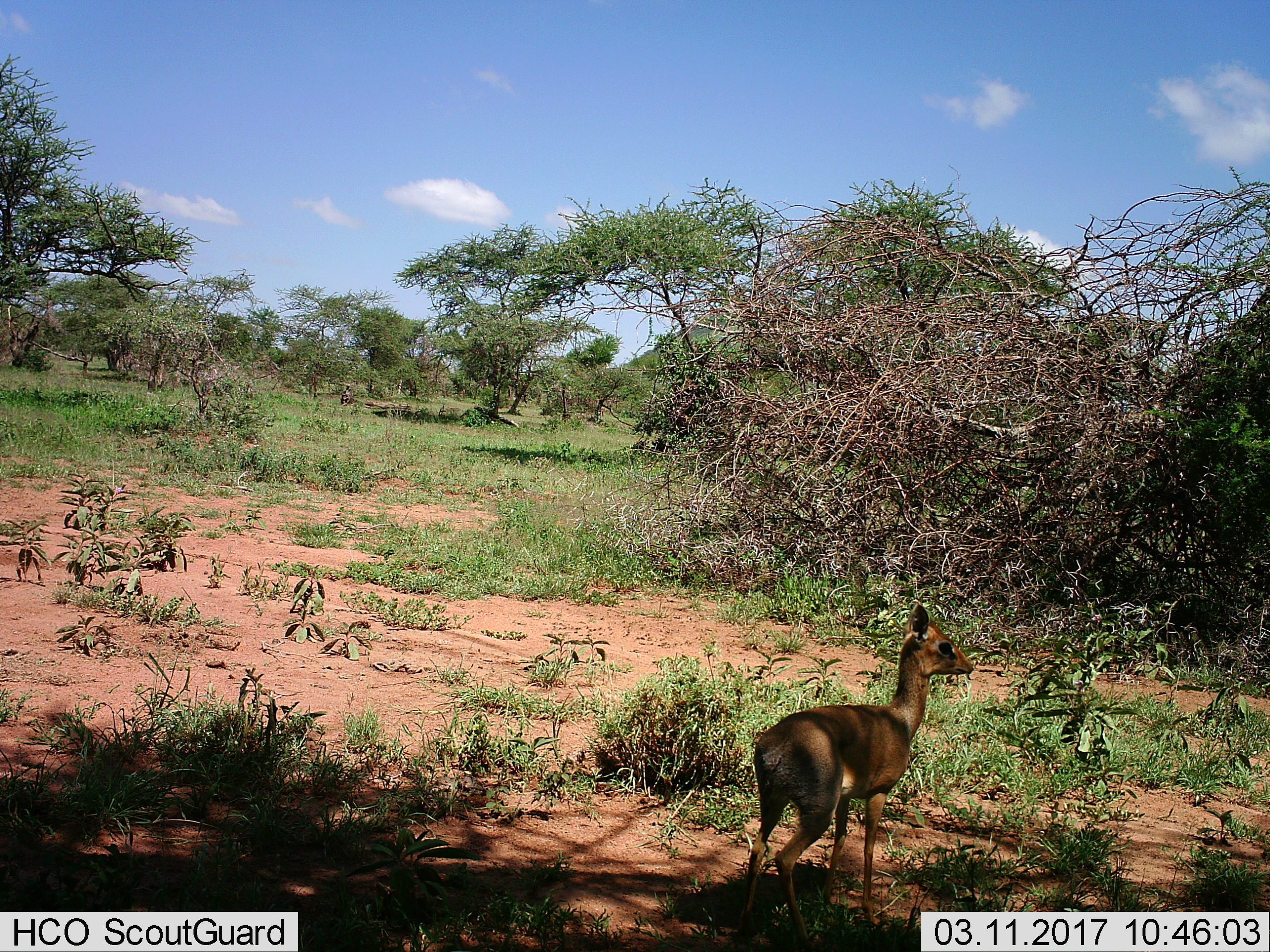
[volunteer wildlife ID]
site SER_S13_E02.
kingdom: Animalia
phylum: Chordata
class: Mammalia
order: Artiodactyla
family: Bovidae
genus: Madoqua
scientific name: Madoqua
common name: dik-dik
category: dikdik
Dikdik (dik-dik) (Madoqua), count 1. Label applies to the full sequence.